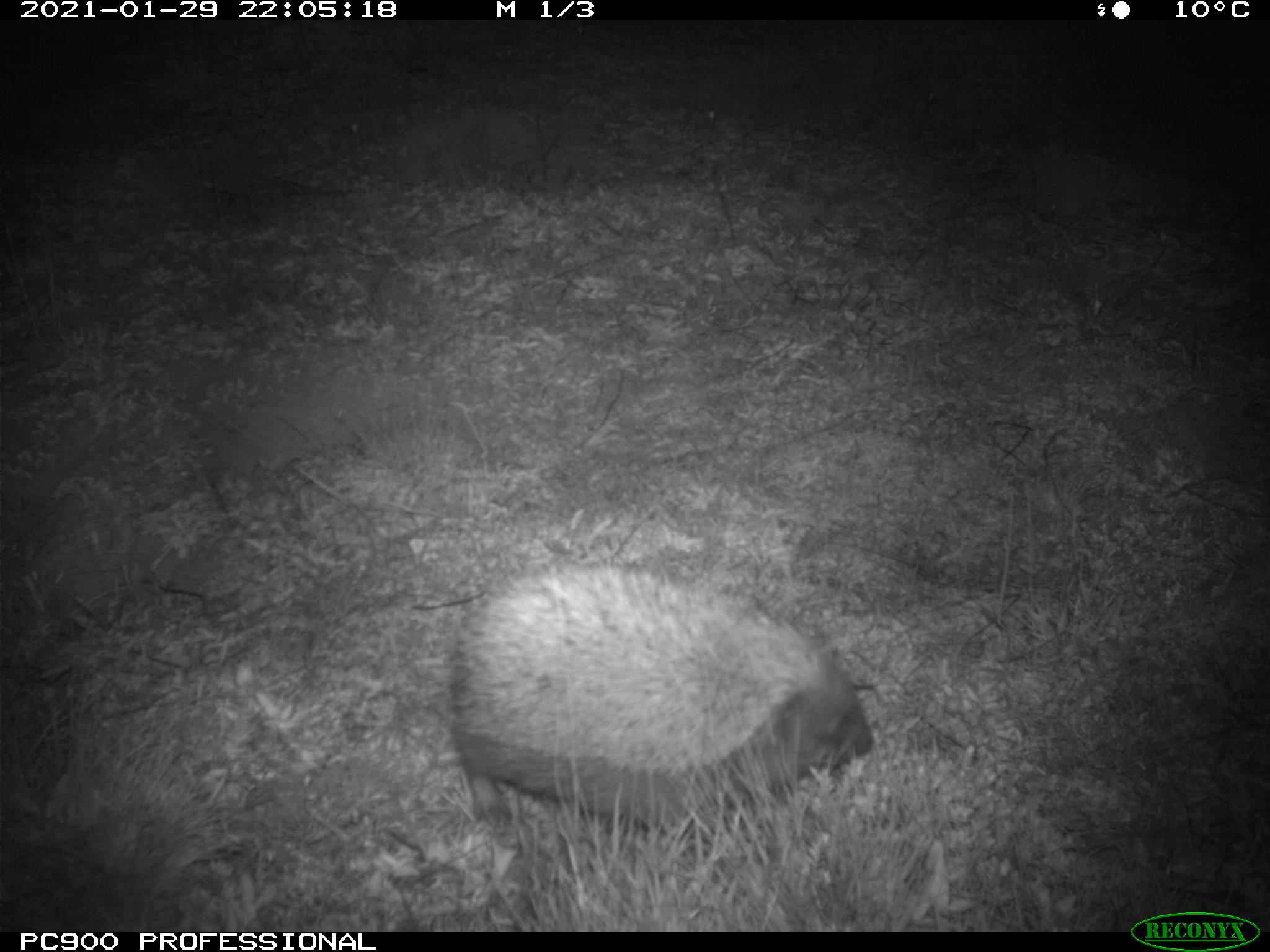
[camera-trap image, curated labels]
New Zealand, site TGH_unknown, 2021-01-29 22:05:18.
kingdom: Animalia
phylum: Chordata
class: Mammalia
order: Eulipotyphla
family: Erinaceidae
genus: Erinaceus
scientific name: Erinaceus europaeus europaeus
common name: european hedgehog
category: hedgehog